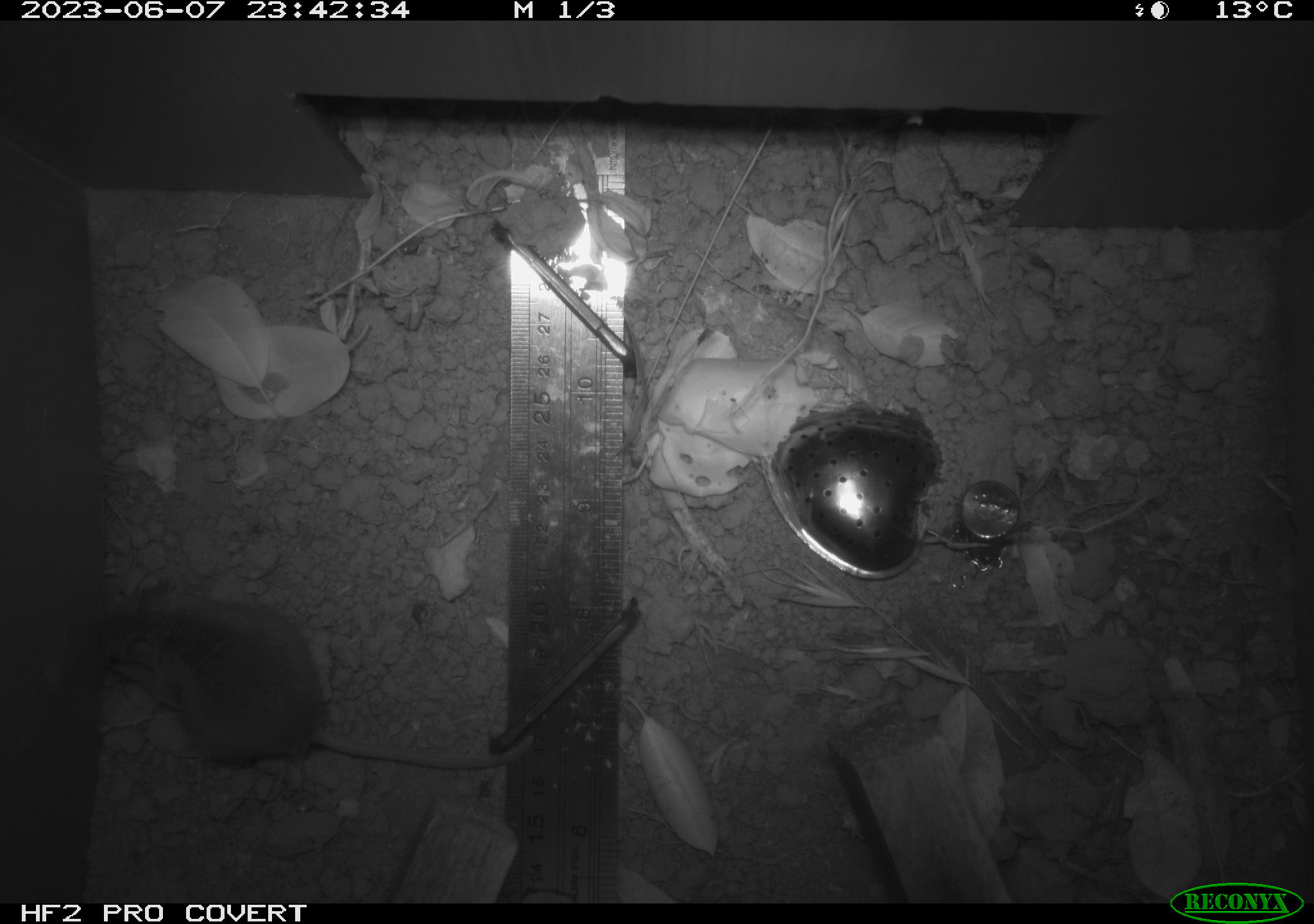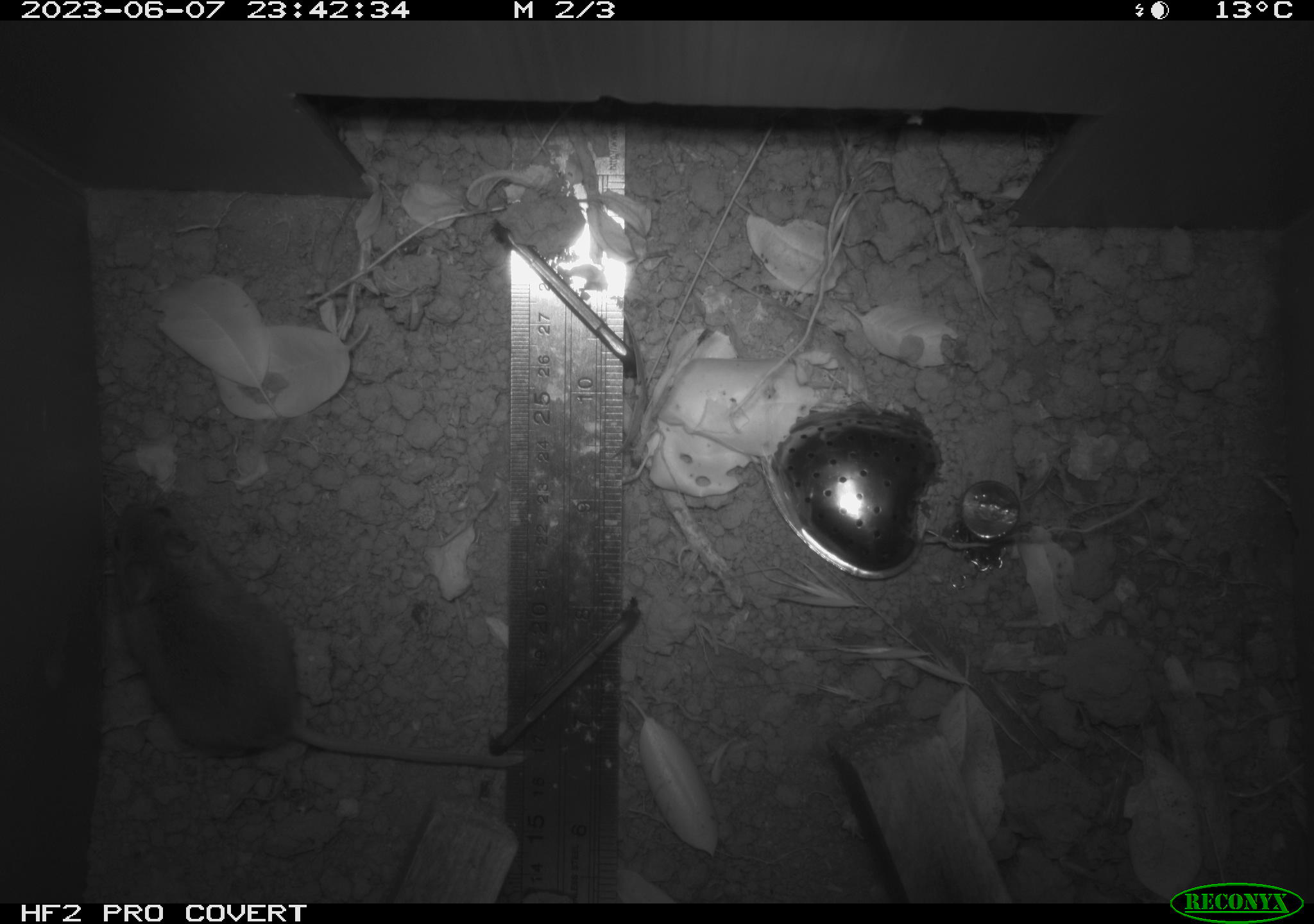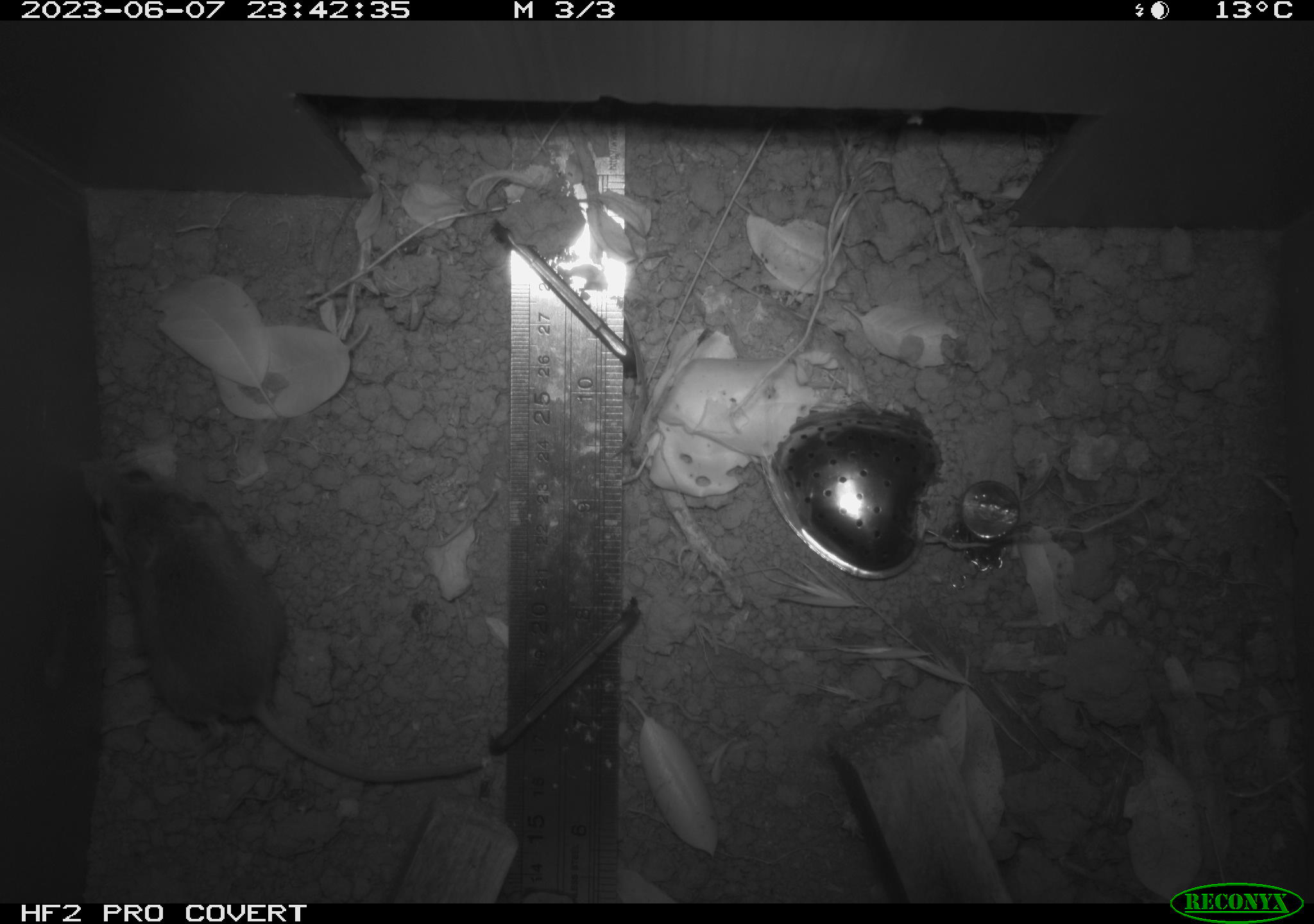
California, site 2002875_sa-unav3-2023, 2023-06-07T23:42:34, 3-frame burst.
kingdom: Animalia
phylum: Chordata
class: Mammalia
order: Rodentia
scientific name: Rodentia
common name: mouse species